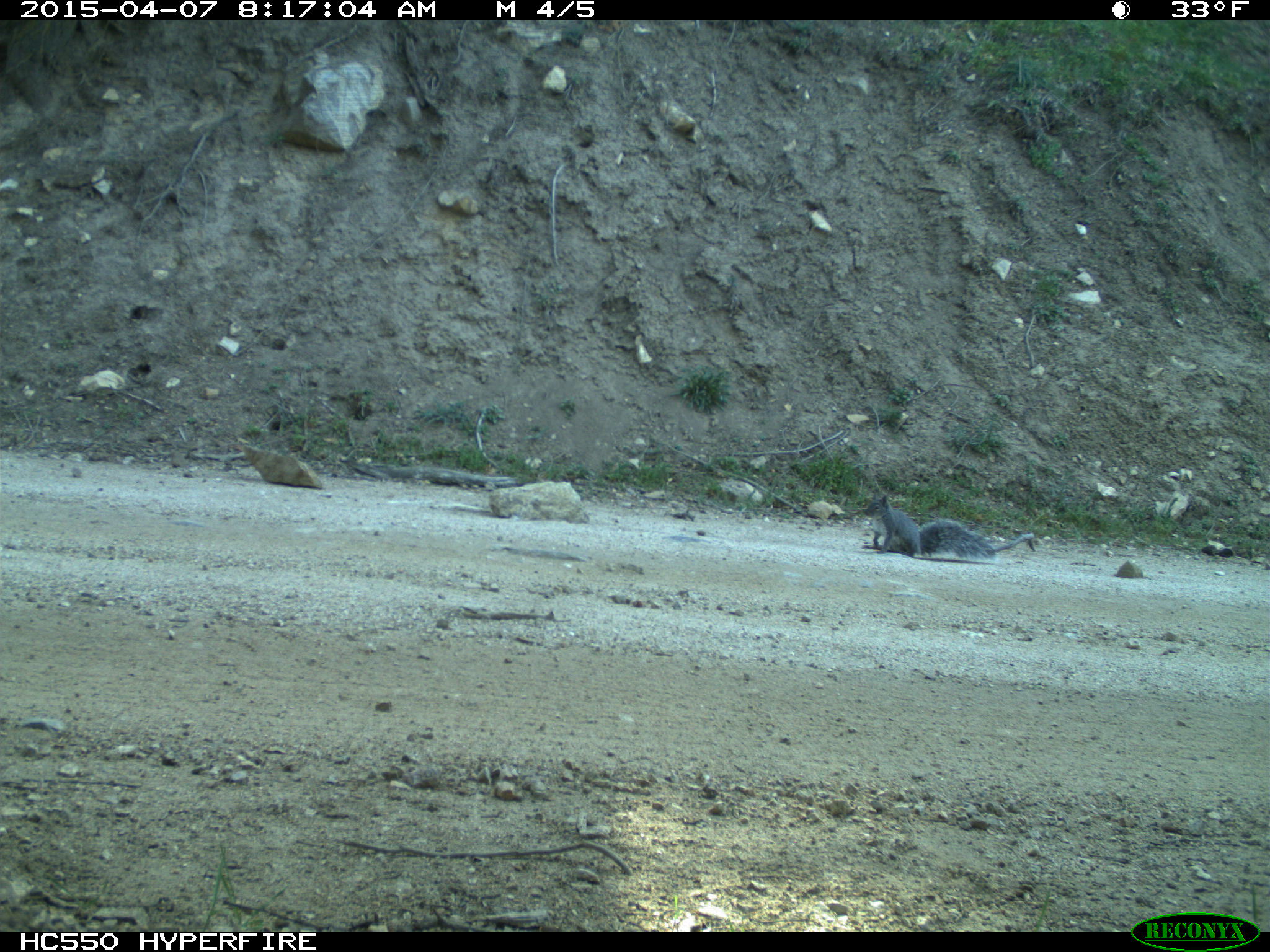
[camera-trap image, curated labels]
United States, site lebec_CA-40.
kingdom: Animalia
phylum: Chordata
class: Mammalia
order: Rodentia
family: Sciuridae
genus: Sciurus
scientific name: Sciurus carolinensis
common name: eastern gray squirrel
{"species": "Sciurus carolinensis (eastern gray squirrel)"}